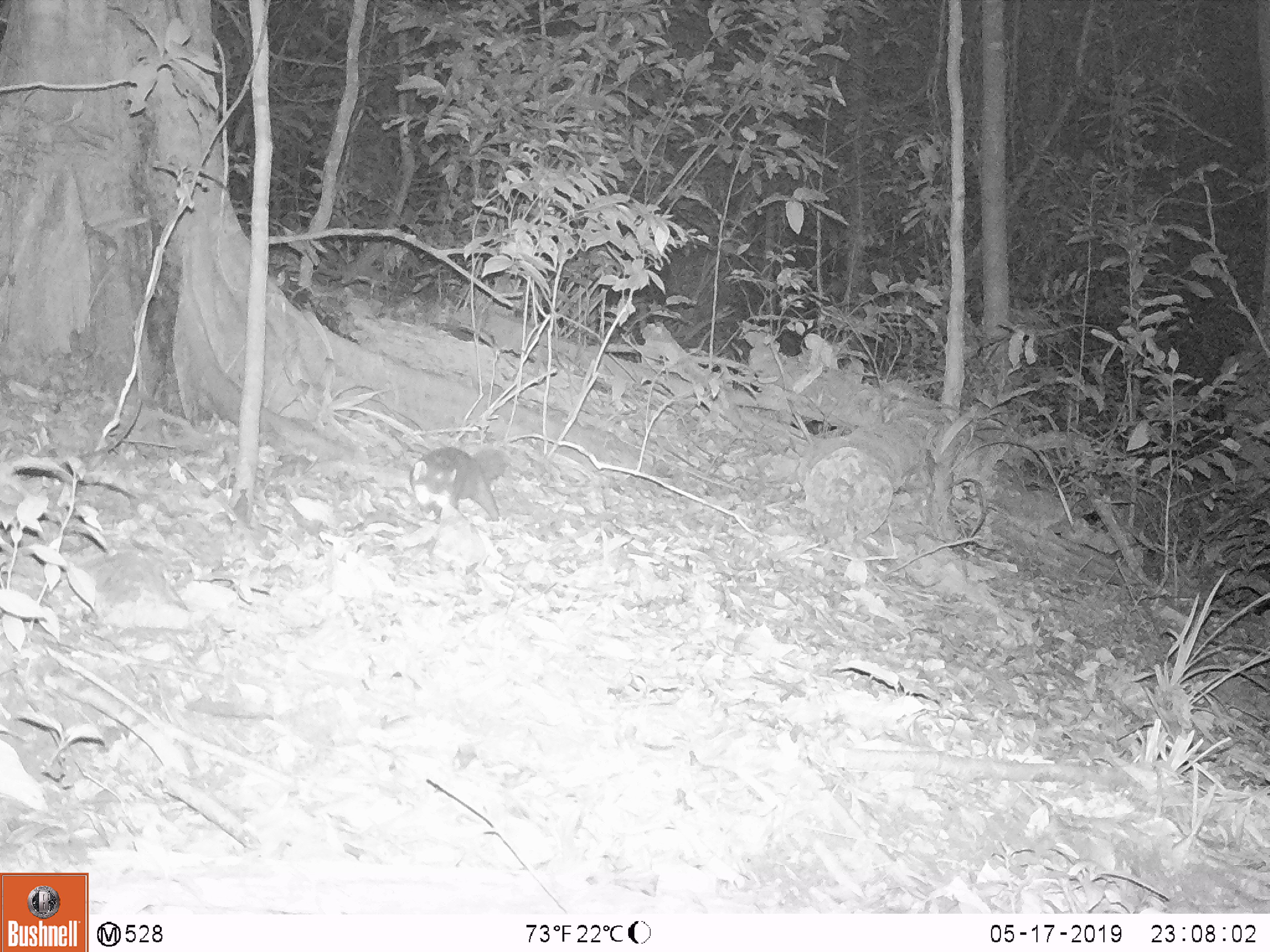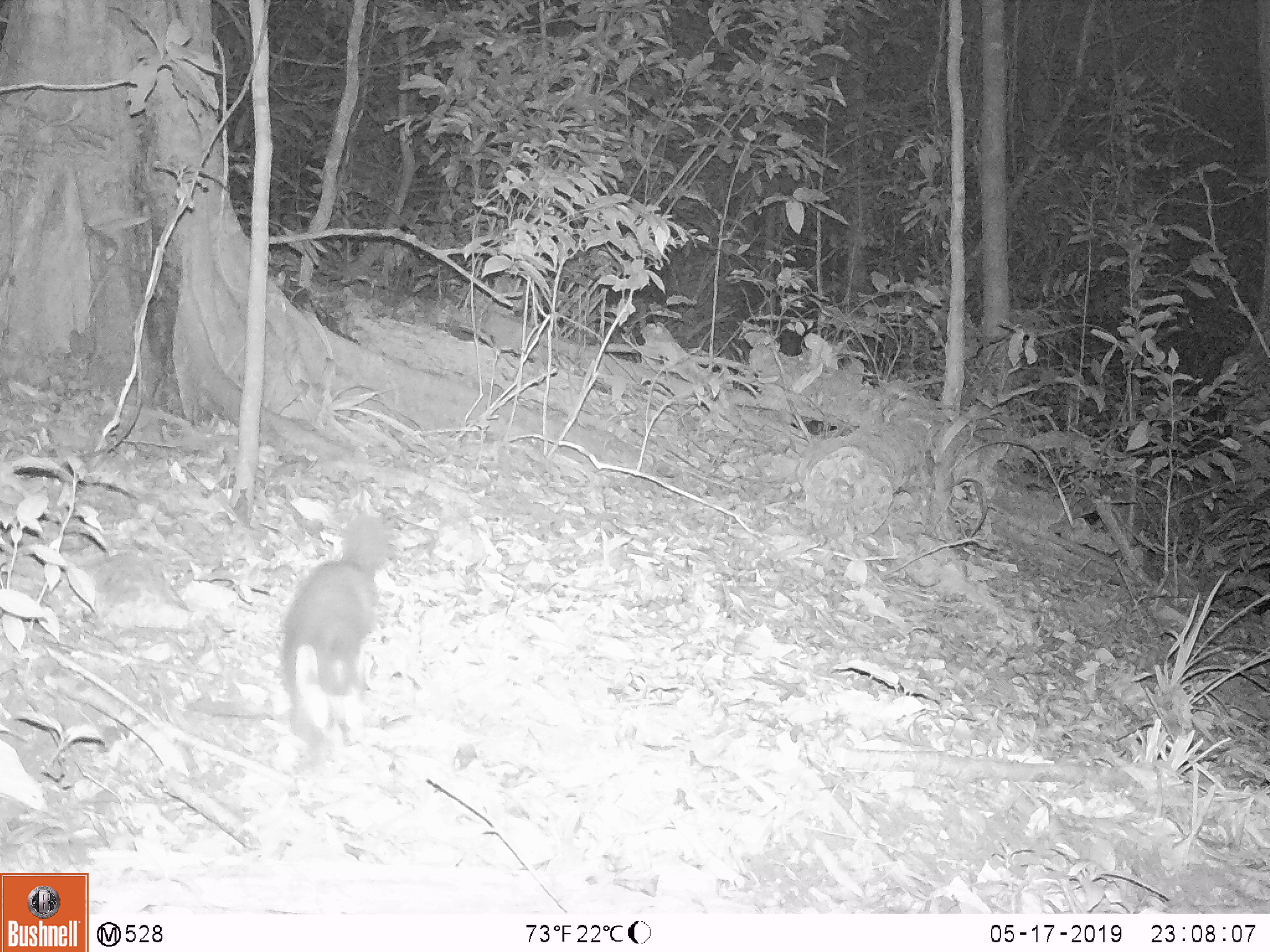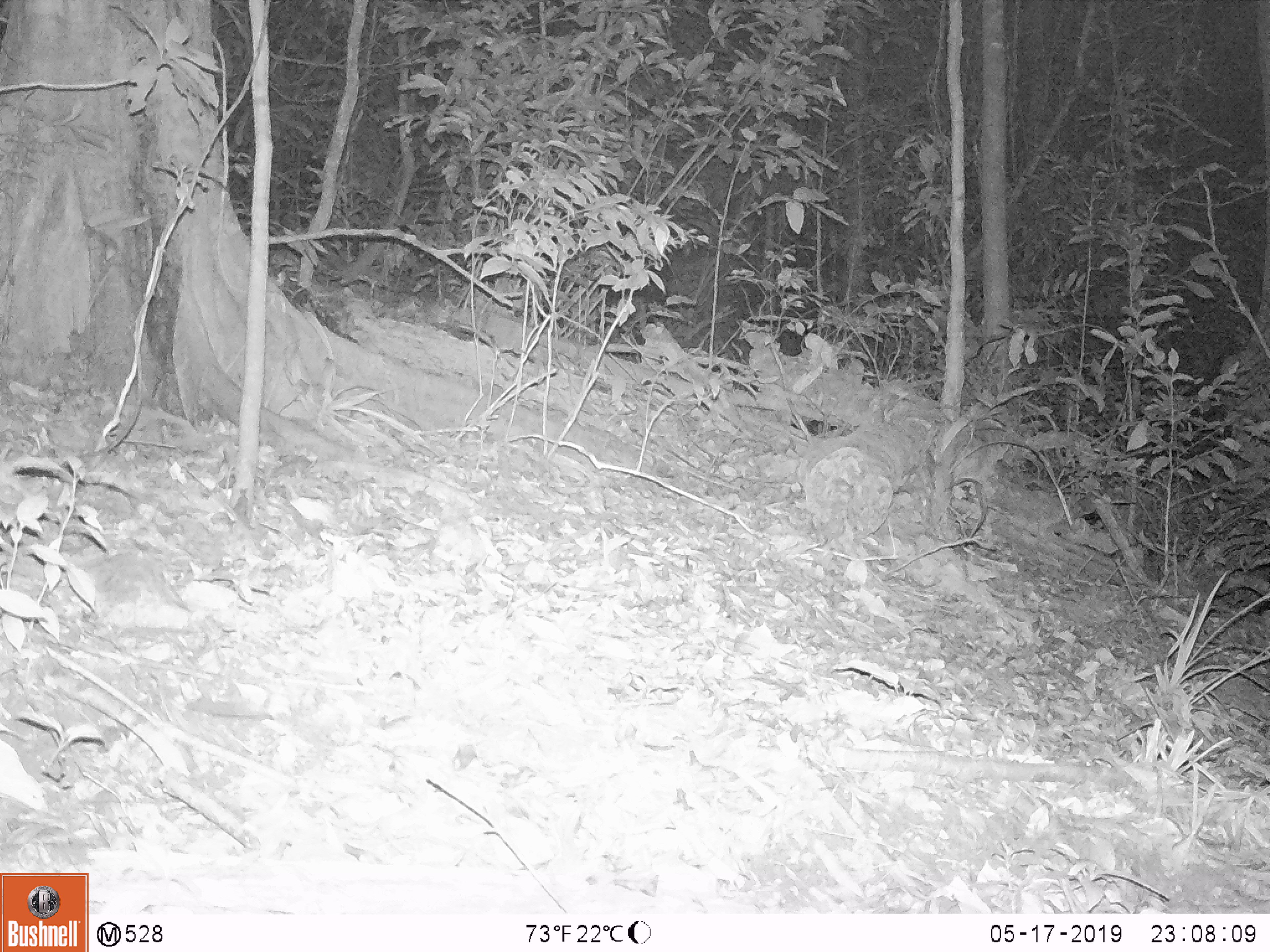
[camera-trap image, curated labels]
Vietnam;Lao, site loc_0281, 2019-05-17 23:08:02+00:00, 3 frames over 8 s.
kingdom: Animalia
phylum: Chordata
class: Mammalia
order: Carnivora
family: Mustelidae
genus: Melogale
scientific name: Melogale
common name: ferret badger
Ferret badger (Melogale). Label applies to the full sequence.